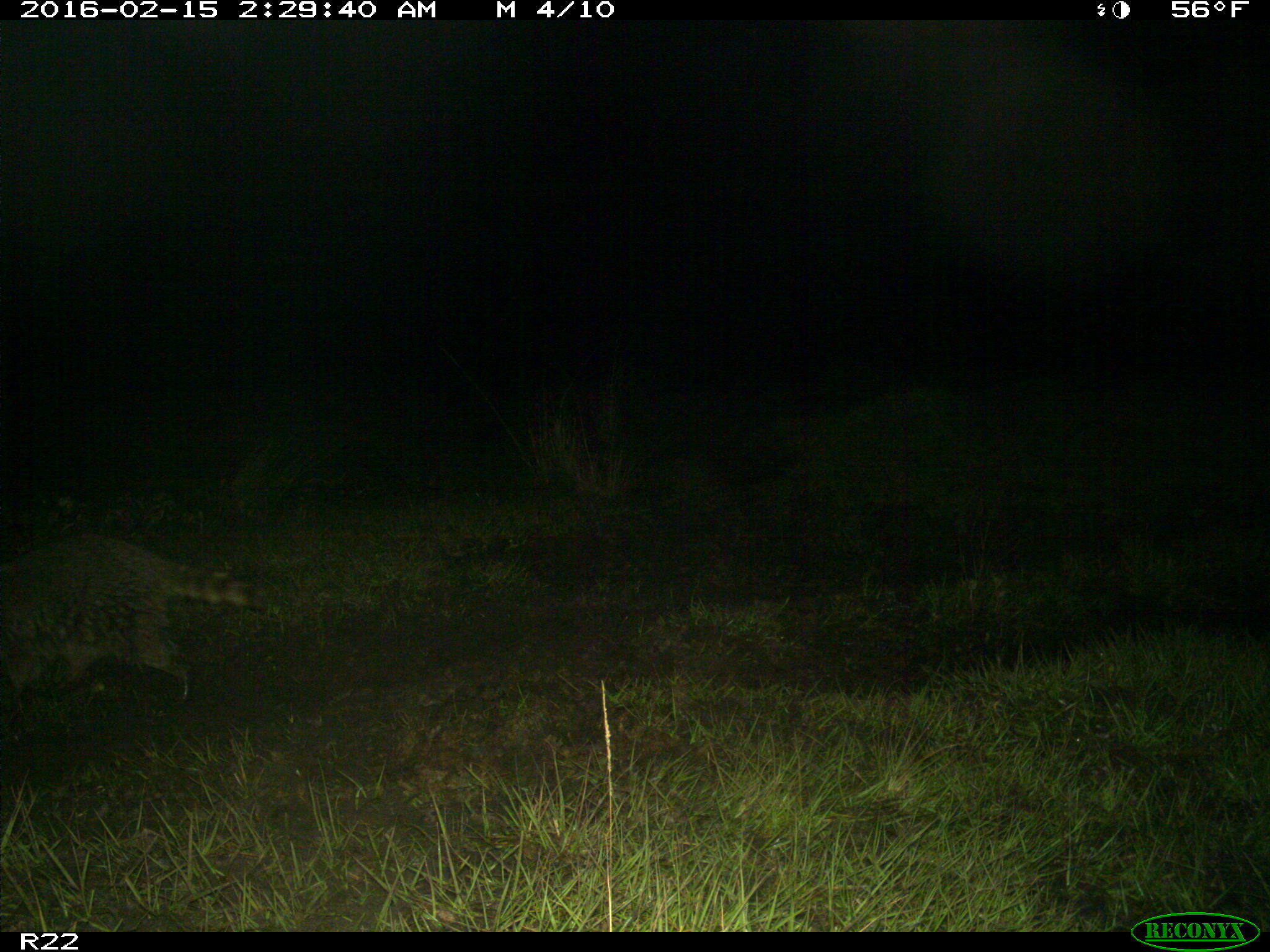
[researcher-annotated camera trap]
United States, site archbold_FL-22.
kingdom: Animalia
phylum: Chordata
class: Mammalia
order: Carnivora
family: Procyonidae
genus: Procyon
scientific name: Procyon lotor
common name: common raccoon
Procyon lotor (common raccoon).